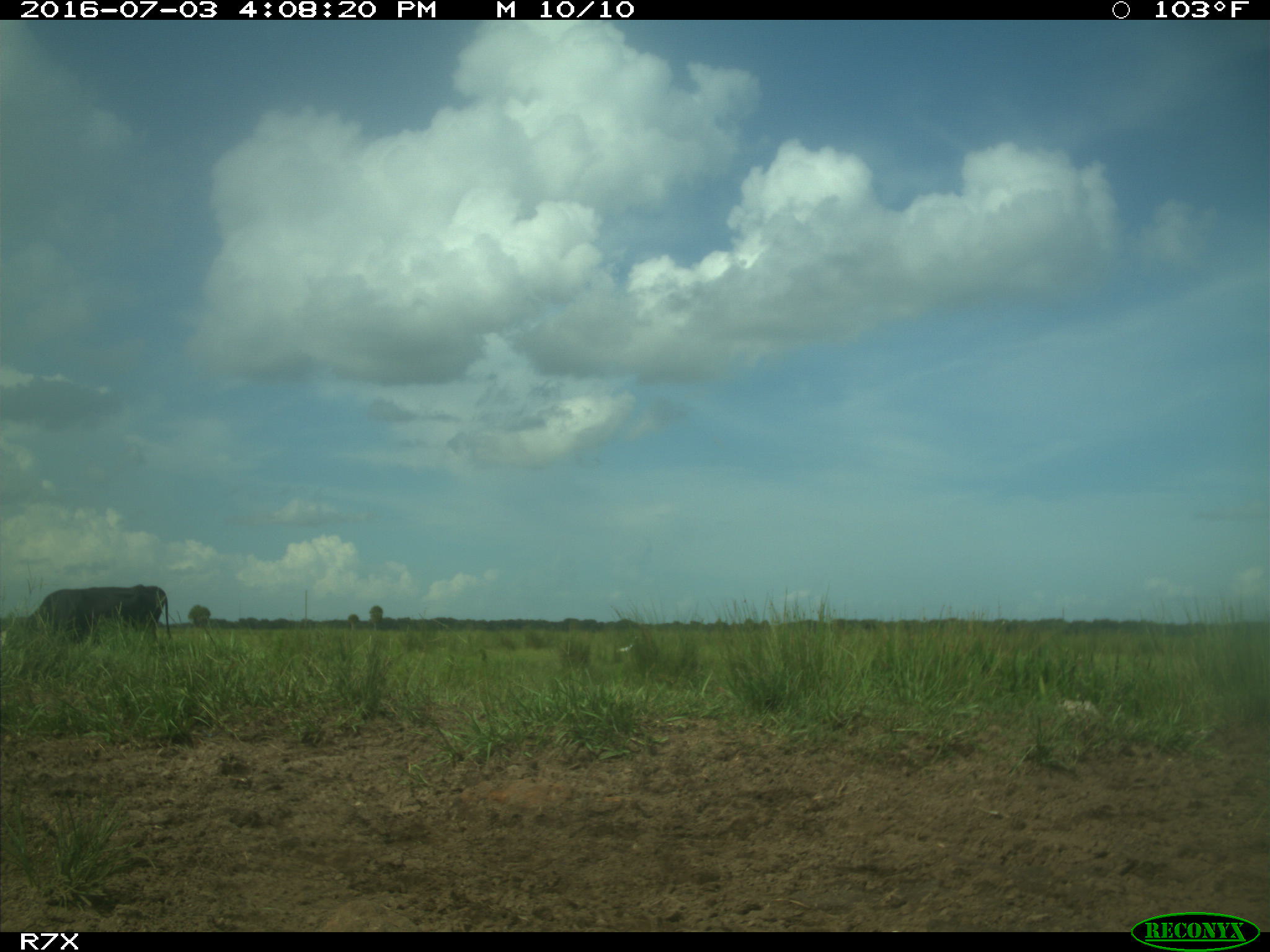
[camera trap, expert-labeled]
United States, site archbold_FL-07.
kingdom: Animalia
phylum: Chordata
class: Mammalia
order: Artiodactyla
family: Bovidae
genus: Bos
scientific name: Bos taurus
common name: domestic cow